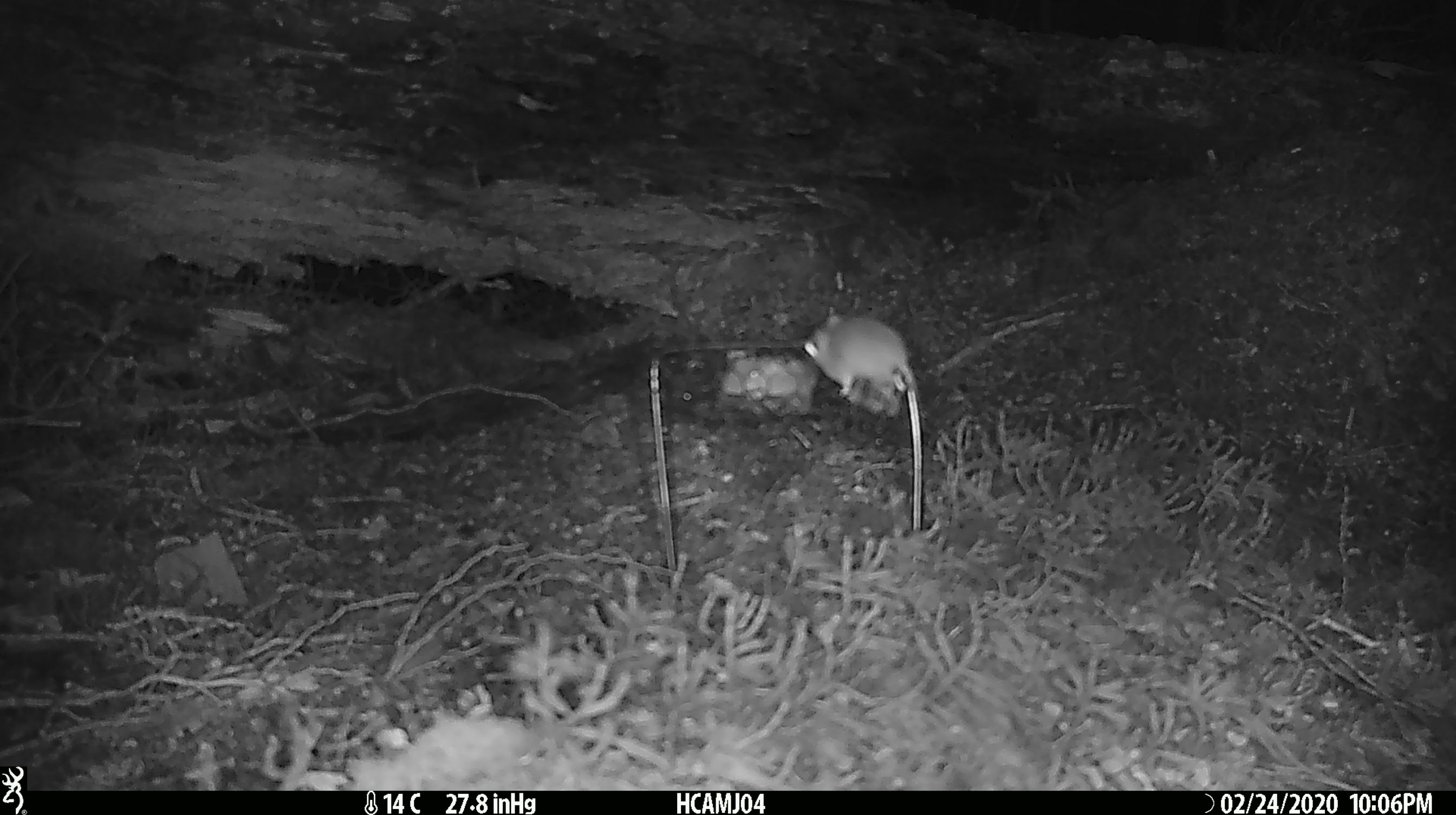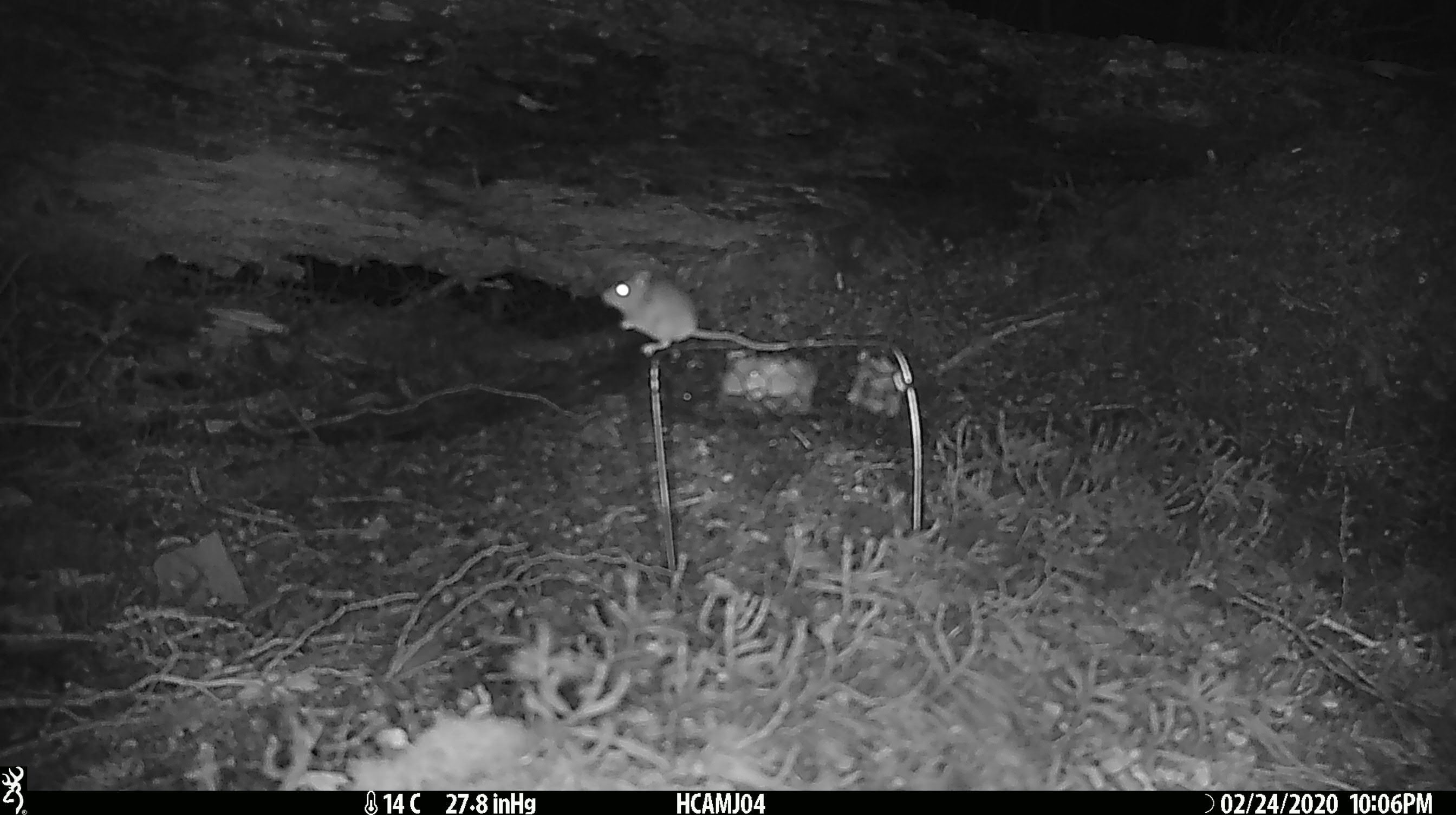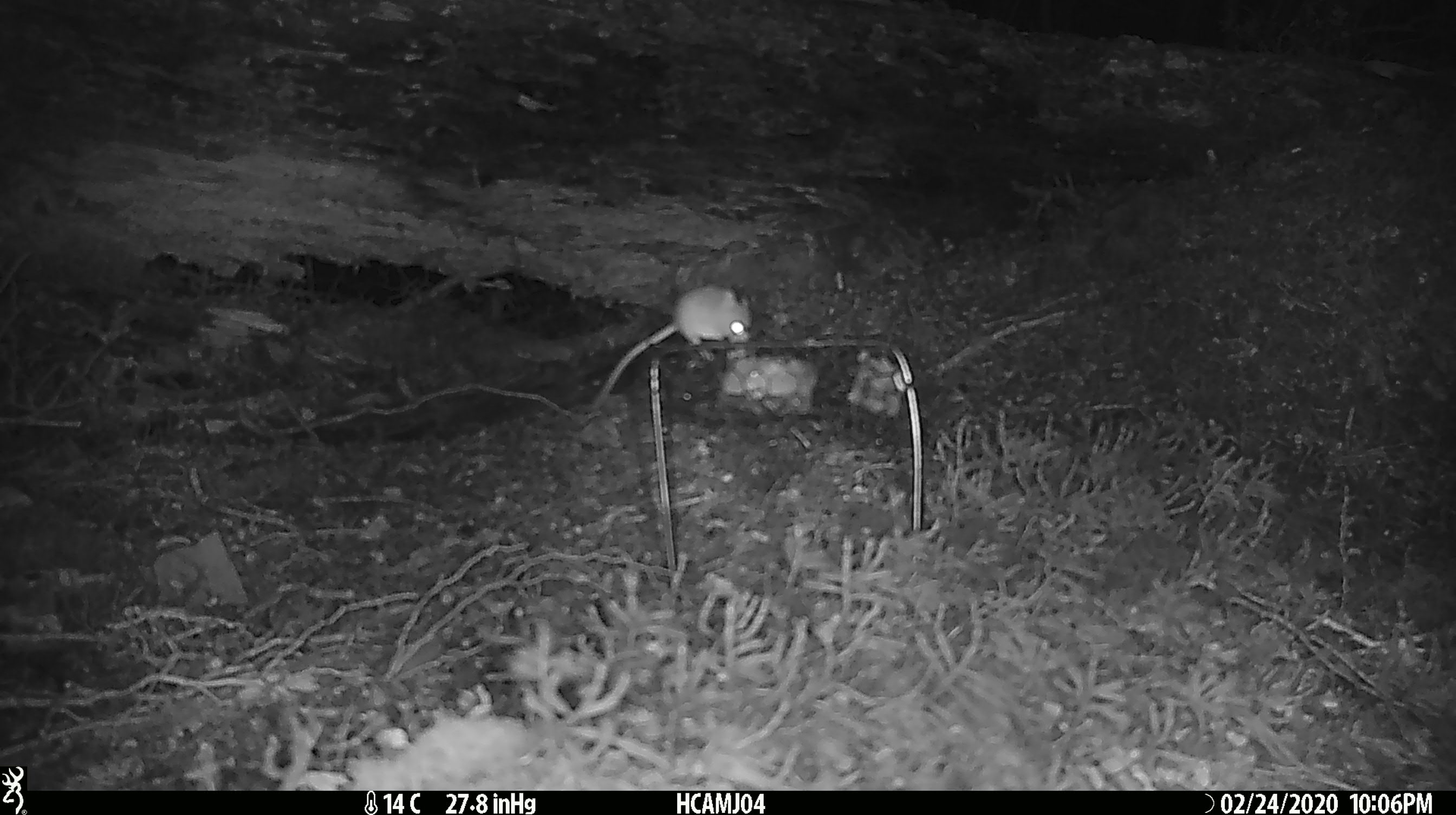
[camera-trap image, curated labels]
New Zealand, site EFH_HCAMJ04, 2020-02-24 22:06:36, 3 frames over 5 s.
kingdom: Animalia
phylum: Chordata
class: Mammalia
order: Rodentia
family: Muridae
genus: Mus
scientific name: Mus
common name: mouse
Mouse (Mus).